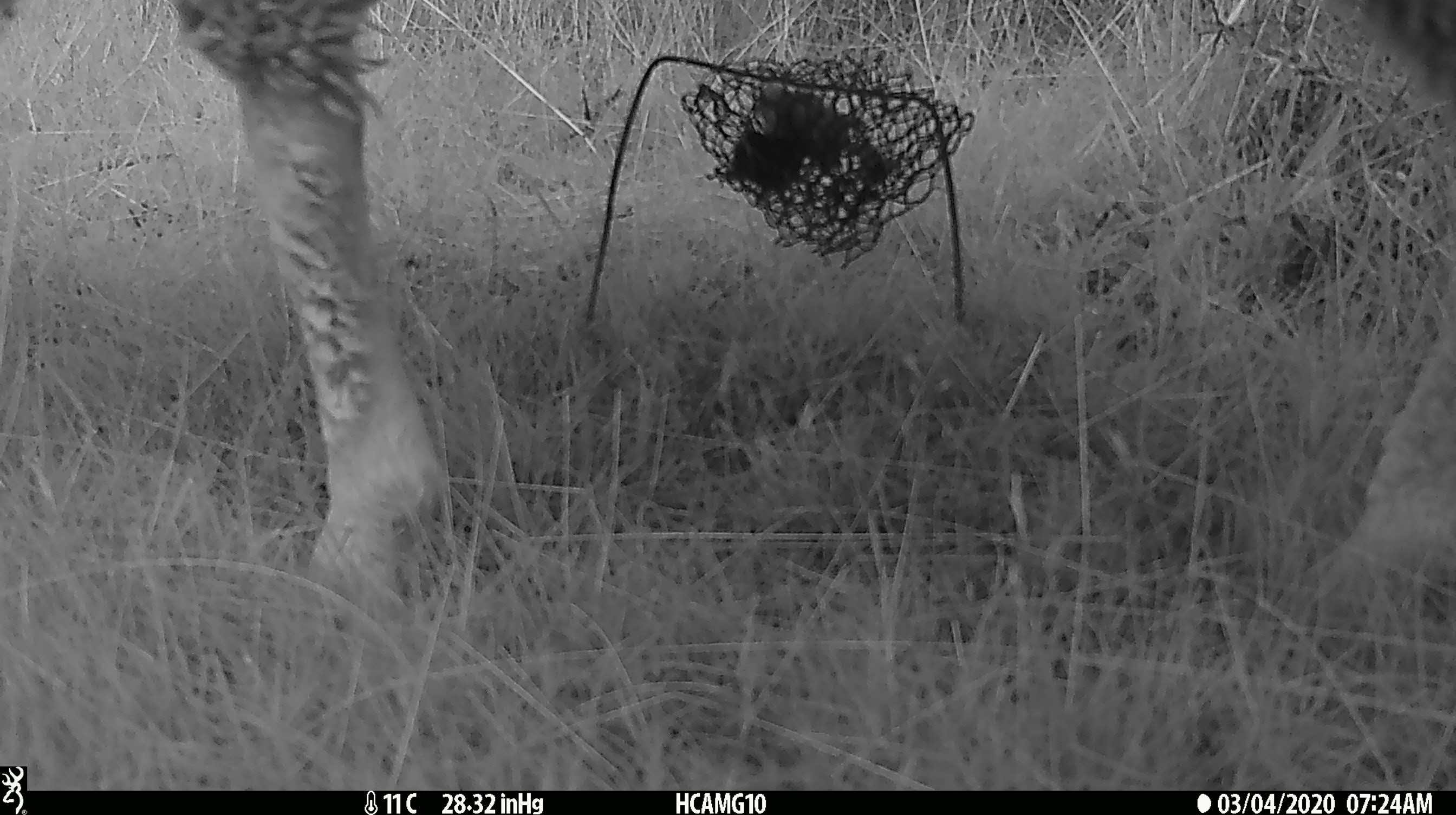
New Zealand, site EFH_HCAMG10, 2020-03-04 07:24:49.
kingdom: Animalia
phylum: Chordata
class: Mammalia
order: Artiodactyla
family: Bovidae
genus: Ovis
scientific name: Ovis aries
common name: domestic sheep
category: sheep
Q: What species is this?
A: Sheep (domestic sheep) (Ovis aries).